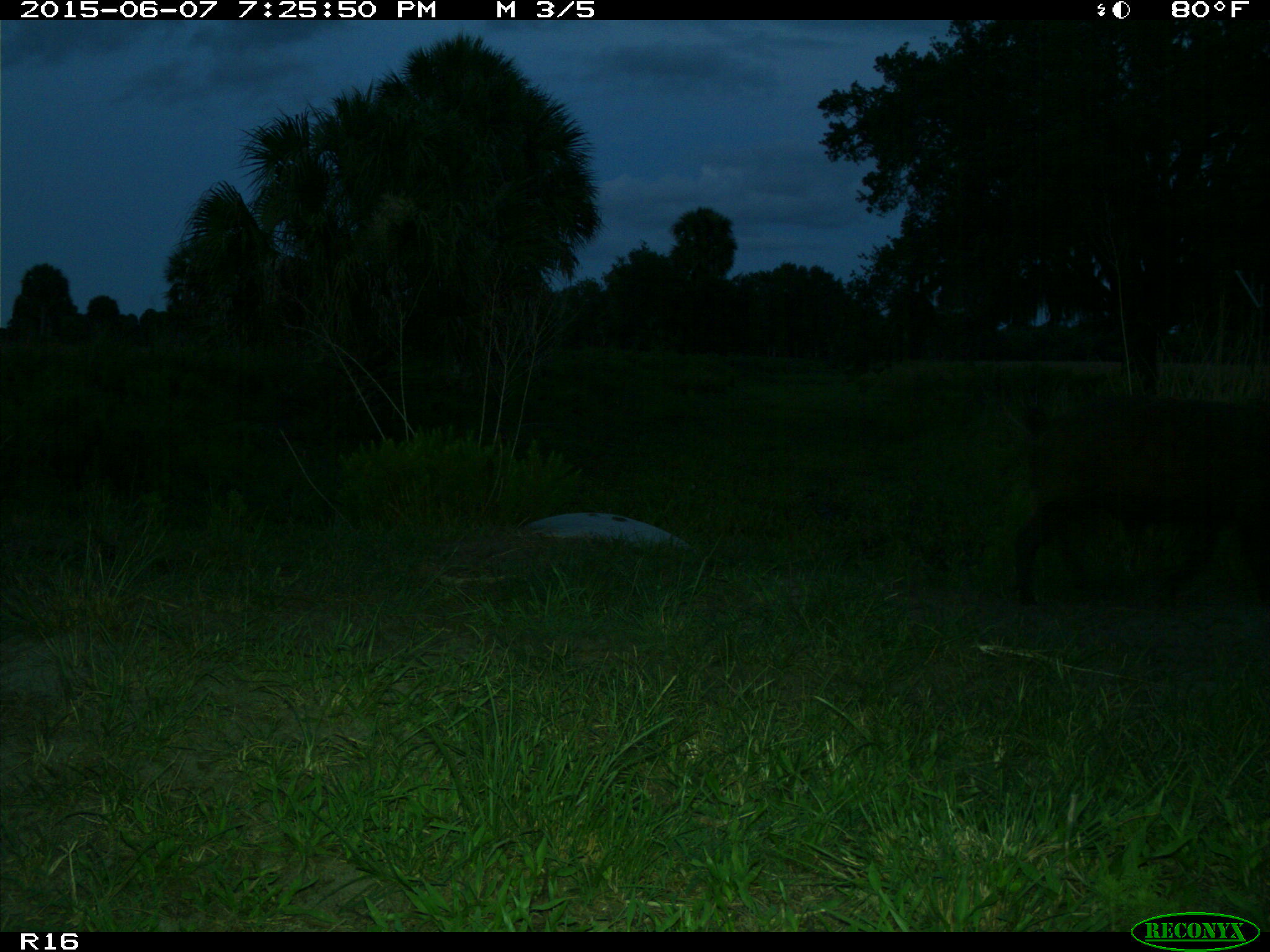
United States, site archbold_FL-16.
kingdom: Animalia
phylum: Chordata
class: Mammalia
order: Artiodactyla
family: Suidae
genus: Sus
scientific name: Sus scrofa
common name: wild boar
Sus scrofa (wild boar).